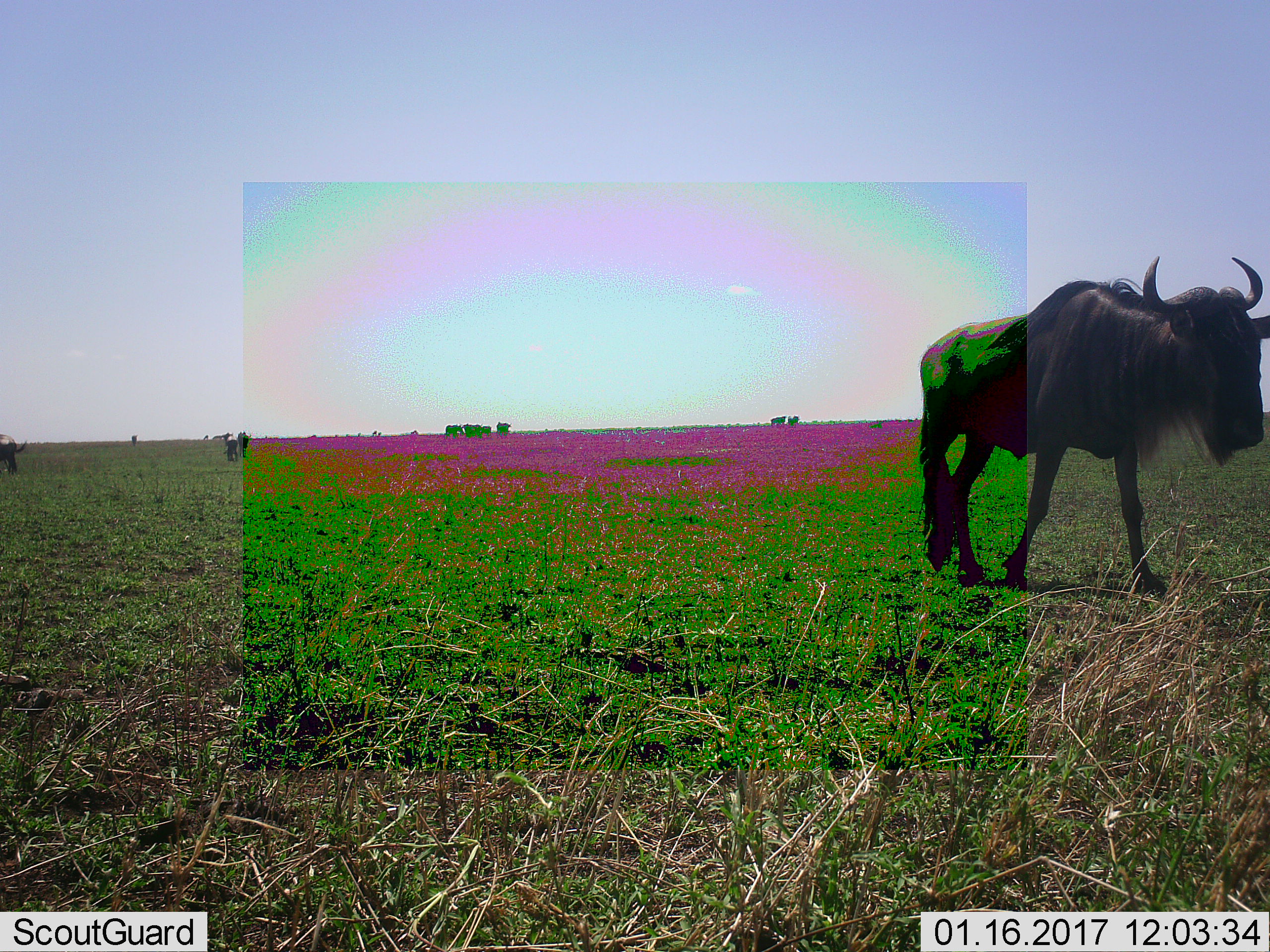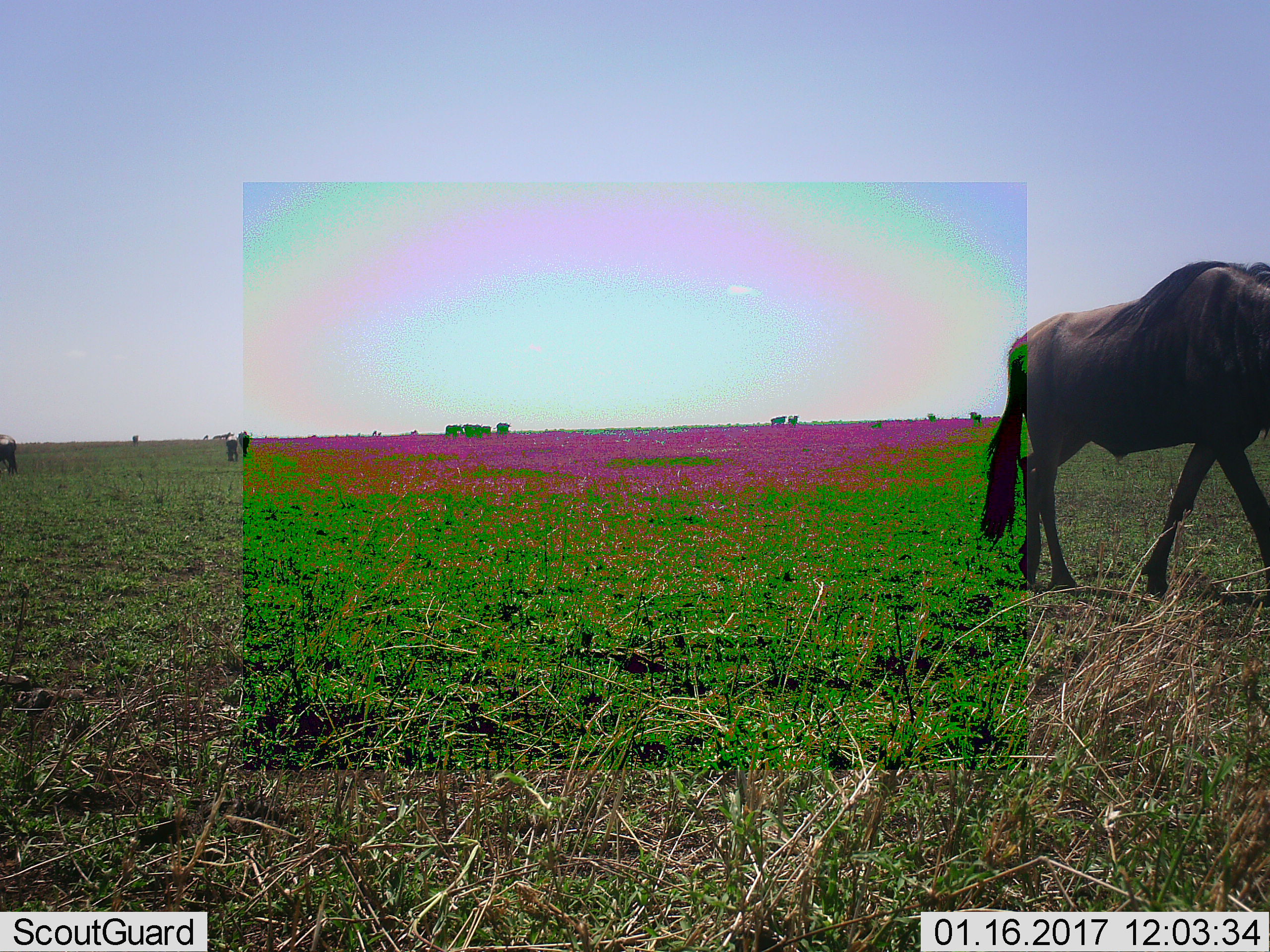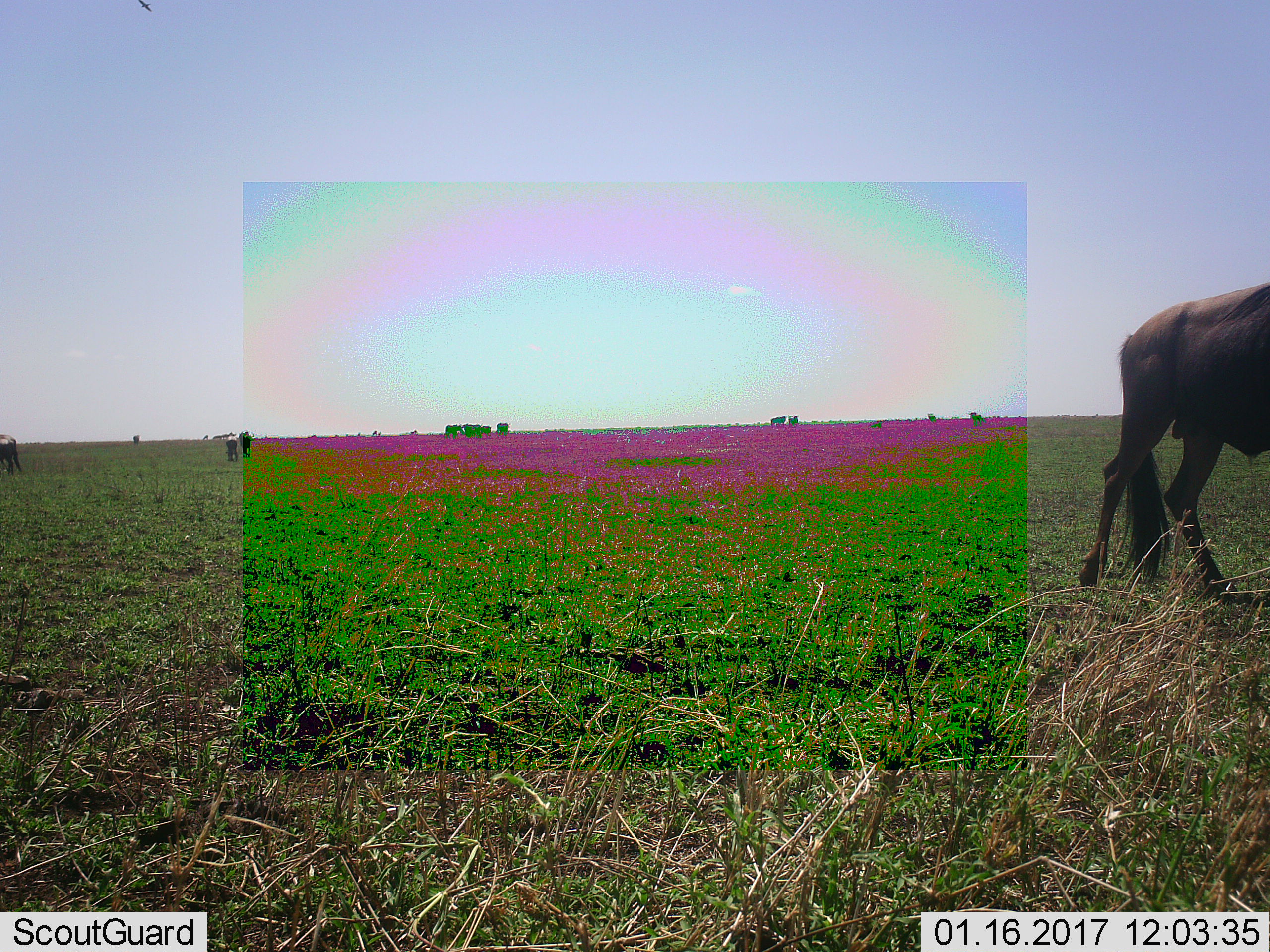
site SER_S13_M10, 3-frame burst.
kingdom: Animalia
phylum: Chordata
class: Mammalia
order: Artiodactyla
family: Bovidae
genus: Connochaetes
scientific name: Connochaetes taurinus taurinus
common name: blue wildebeest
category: wildebeestblue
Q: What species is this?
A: Wildebeestblue (blue wildebeest) (Connochaetes taurinus taurinus).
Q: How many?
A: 6.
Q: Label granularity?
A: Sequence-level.